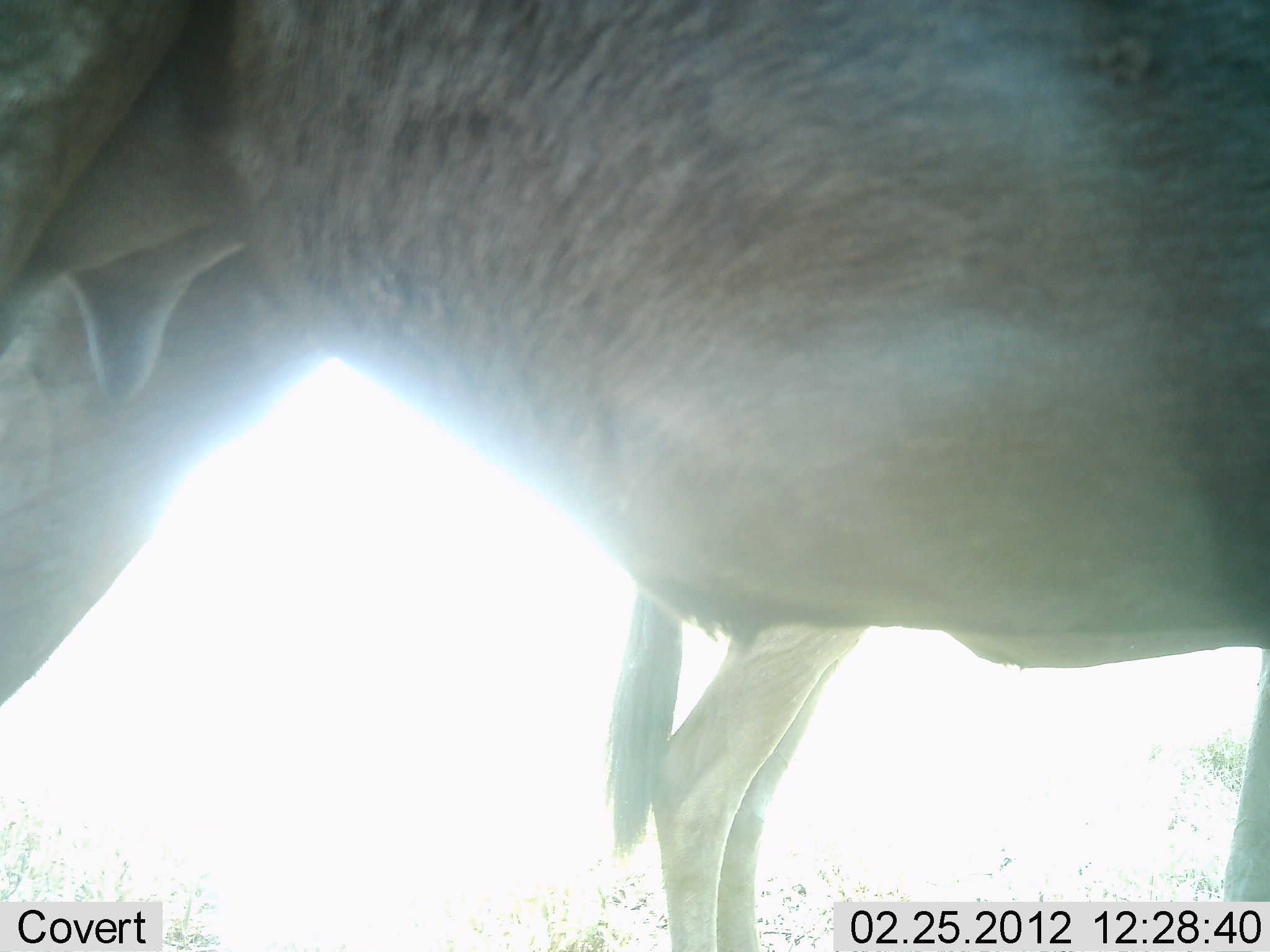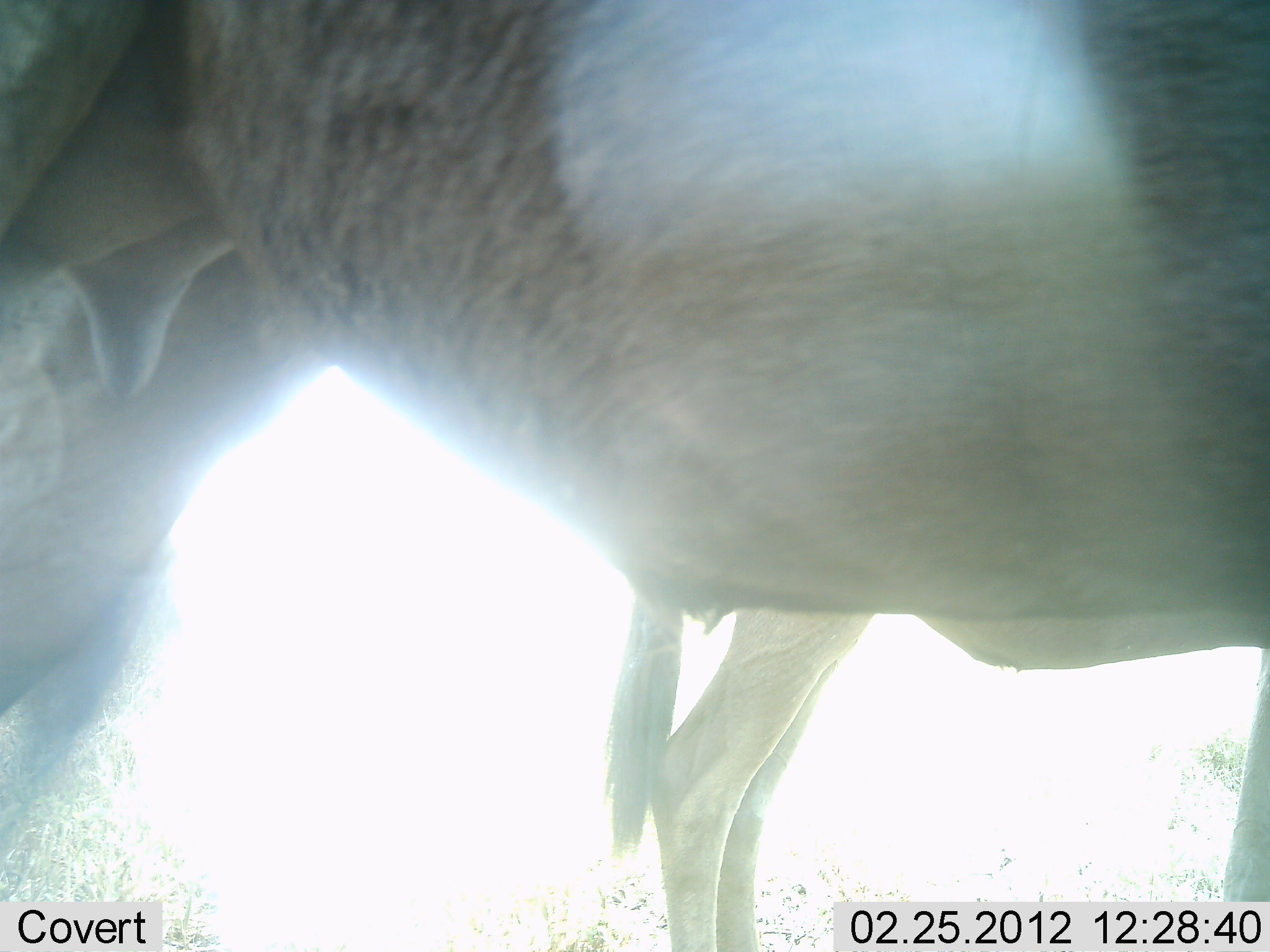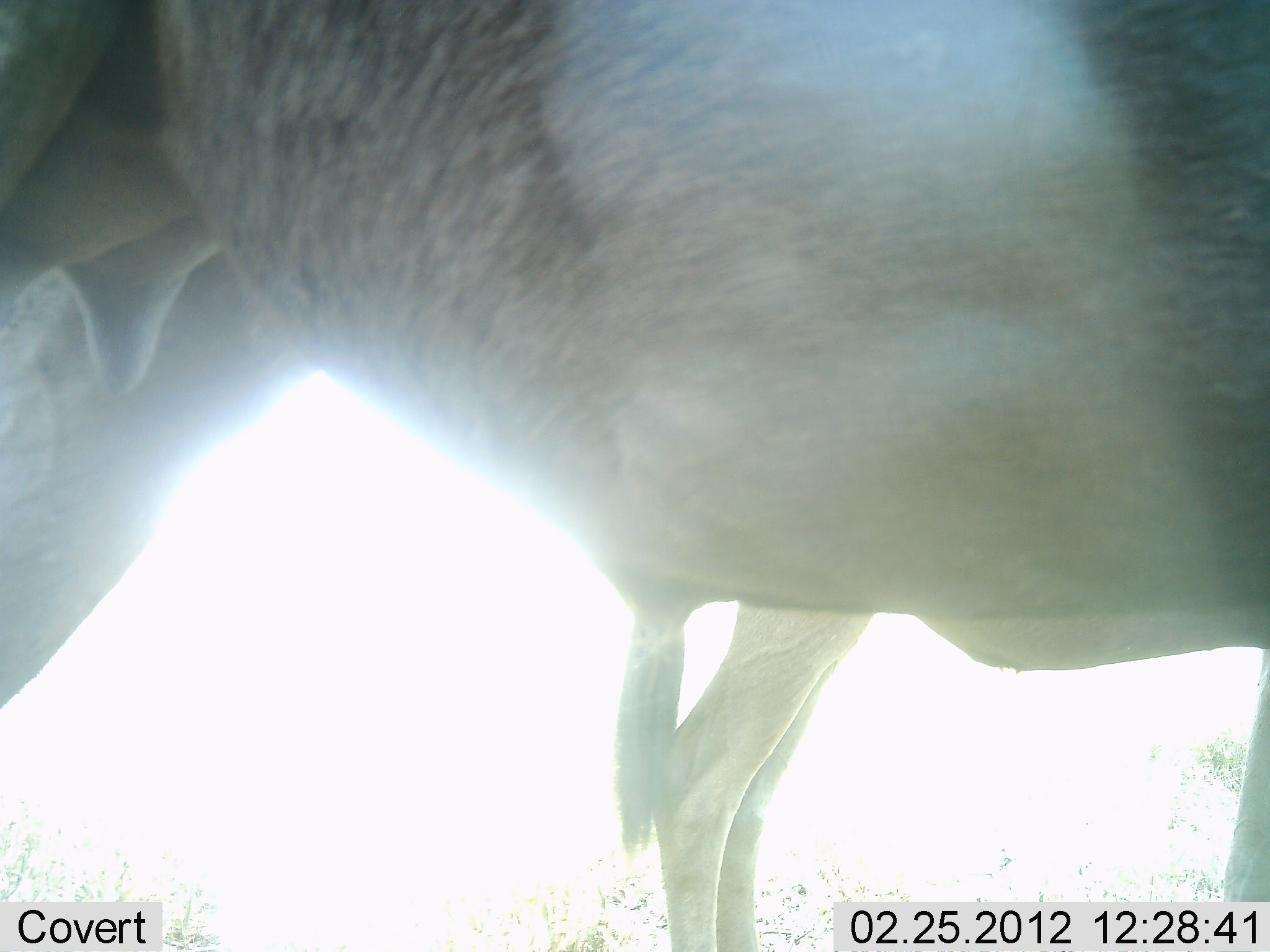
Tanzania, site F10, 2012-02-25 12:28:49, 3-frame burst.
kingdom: Animalia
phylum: Chordata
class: Mammalia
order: Artiodactyla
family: Bovidae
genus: Connochaetes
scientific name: Connochaetes taurinus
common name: blue wildebeest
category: wildebeest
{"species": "wildebeest (blue wildebeest) (Connochaetes taurinus)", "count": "2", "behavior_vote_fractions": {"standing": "100%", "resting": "0%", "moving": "0%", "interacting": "0%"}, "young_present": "21%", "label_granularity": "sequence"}